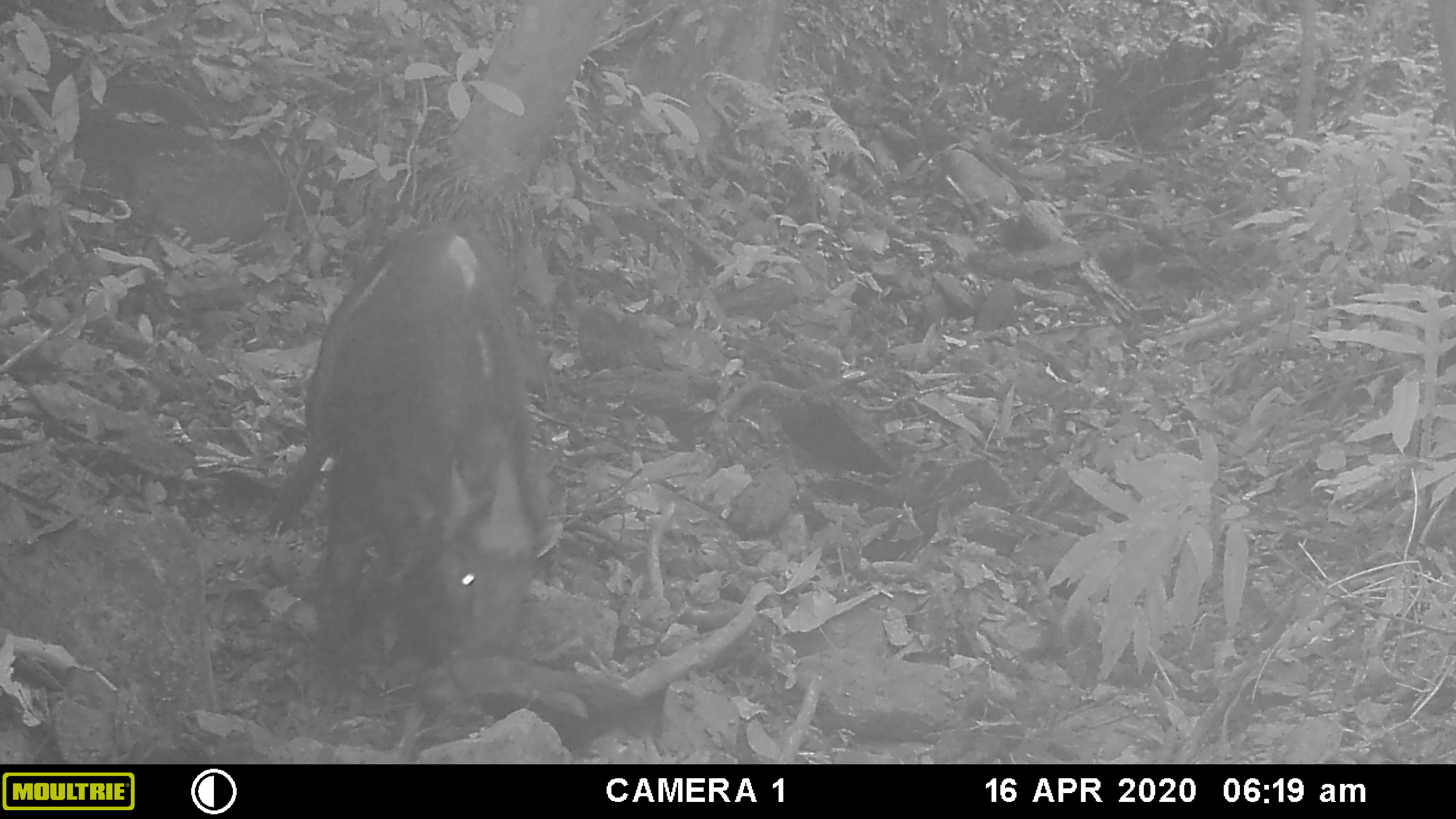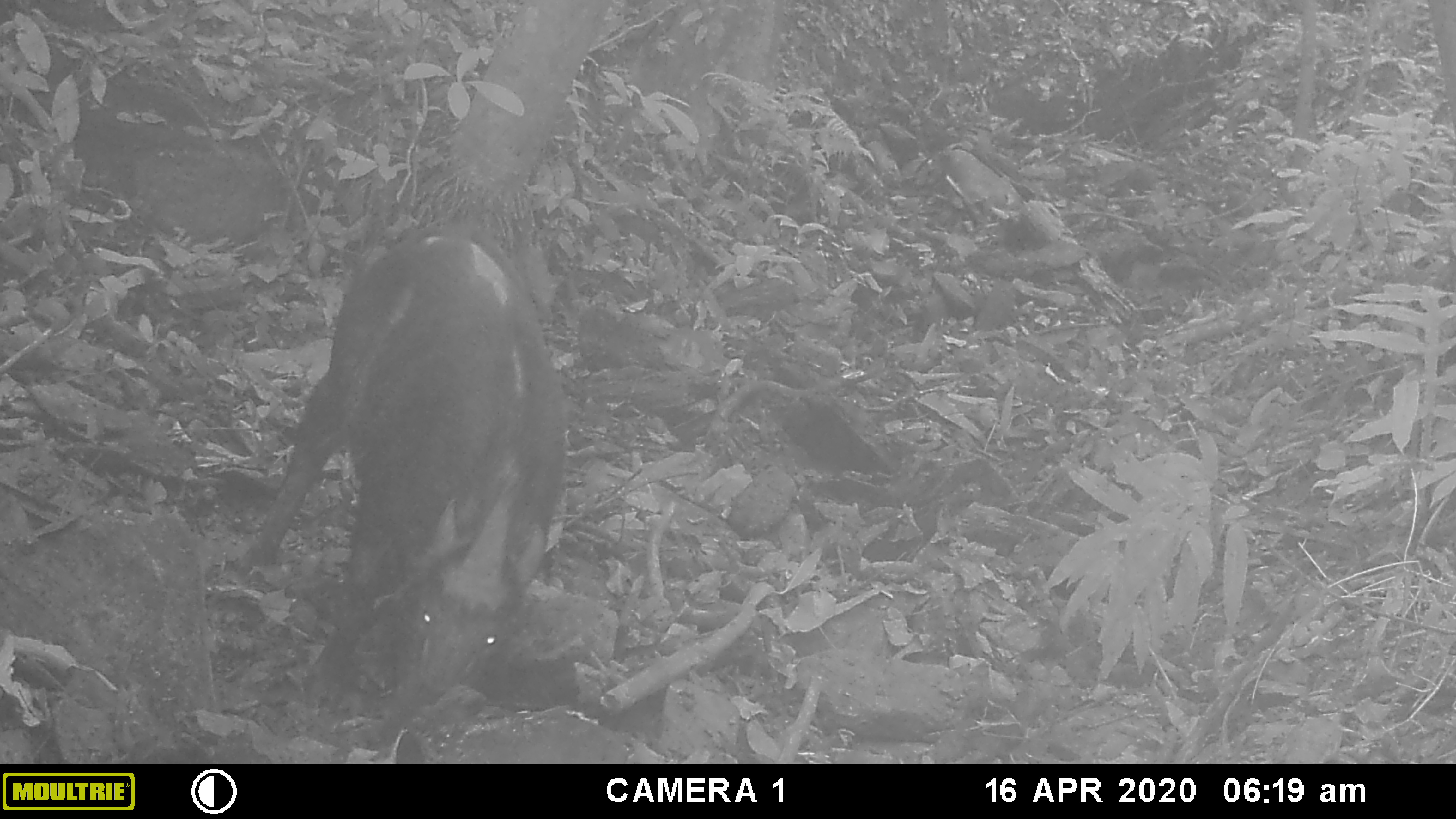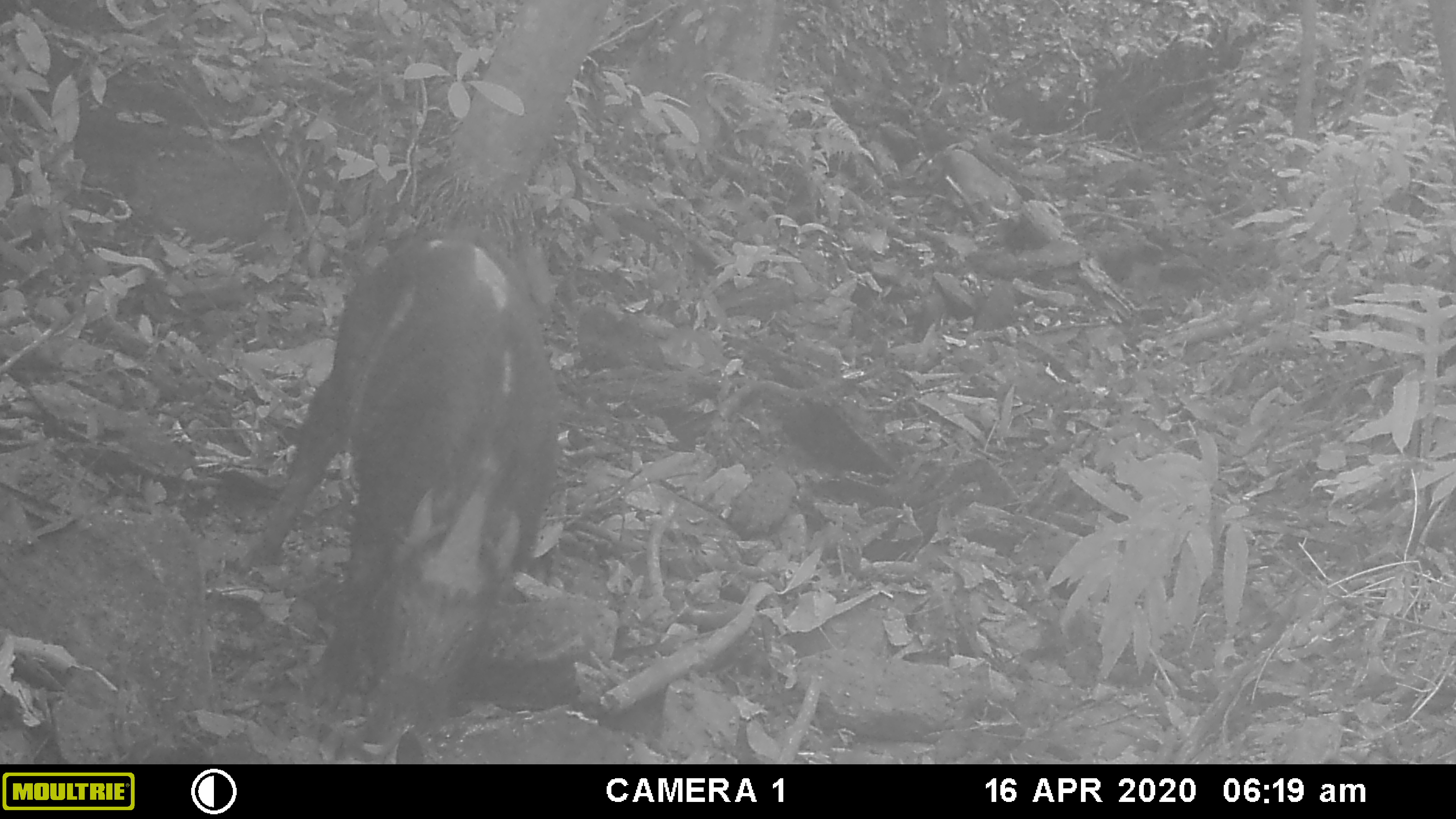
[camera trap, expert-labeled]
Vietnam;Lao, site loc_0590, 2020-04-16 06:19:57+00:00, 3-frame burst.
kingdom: Animalia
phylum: Chordata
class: Mammalia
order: Artiodactyla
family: Suidae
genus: Sus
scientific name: Sus scrofa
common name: eurasian wild pig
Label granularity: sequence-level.